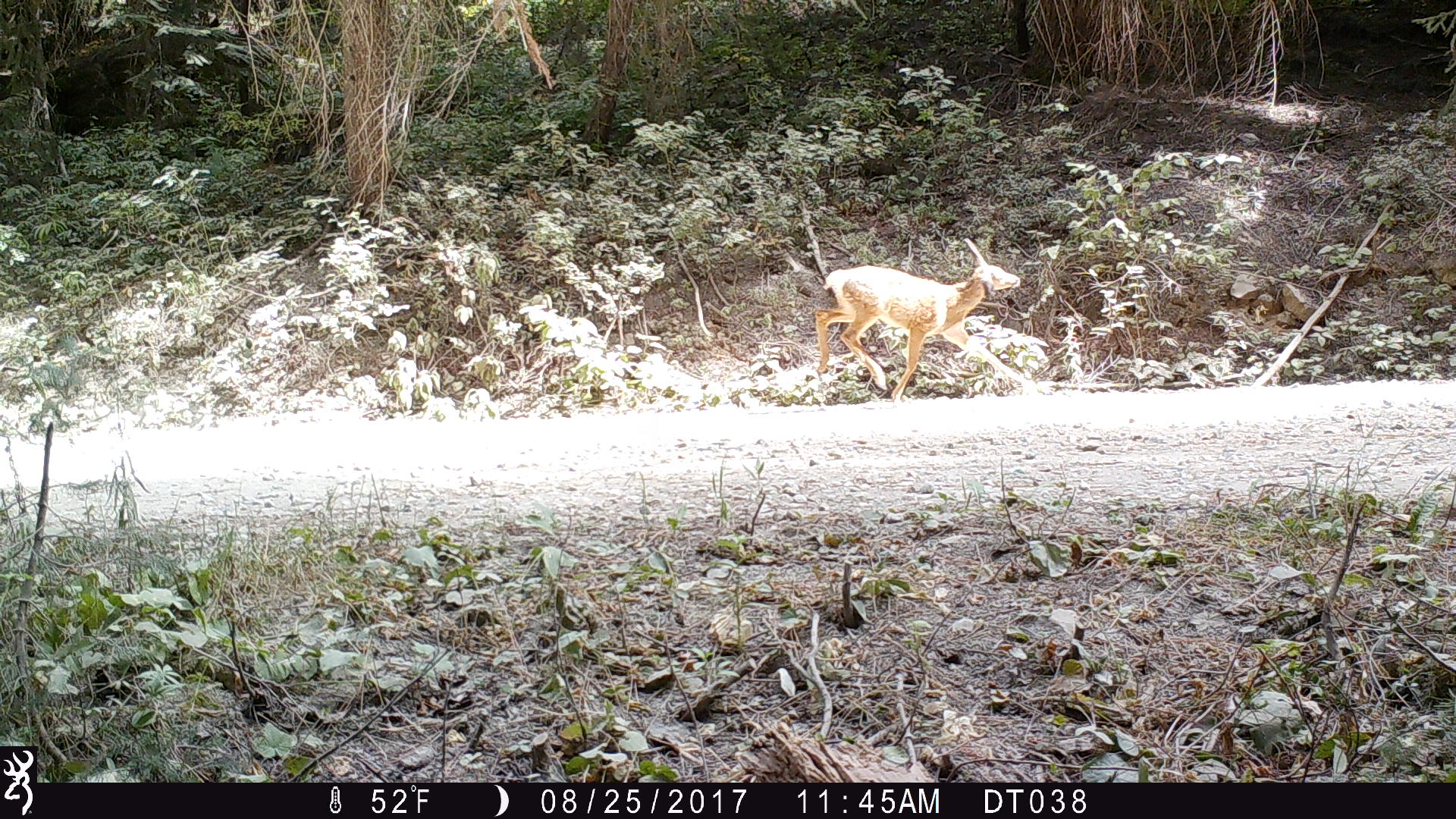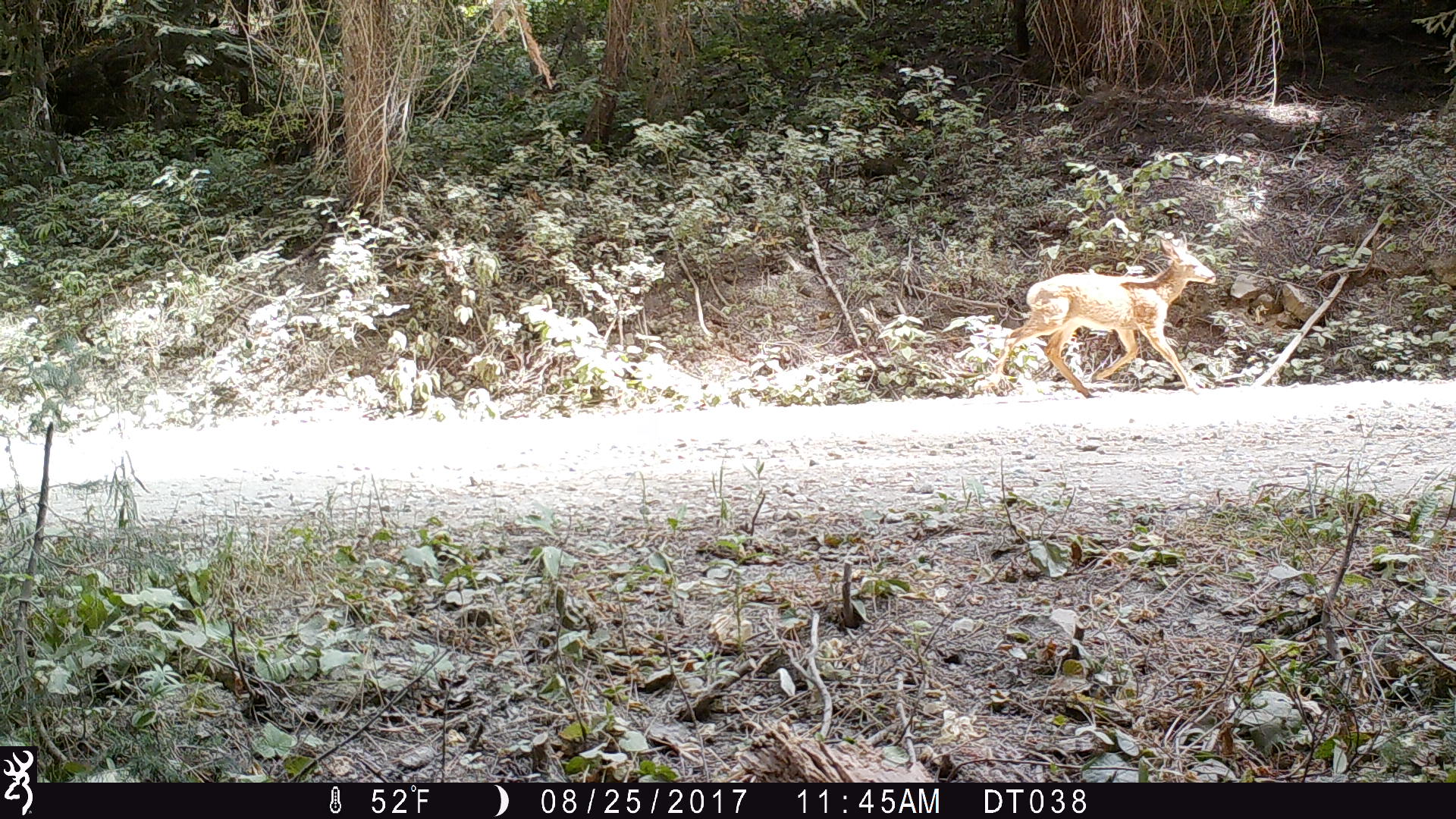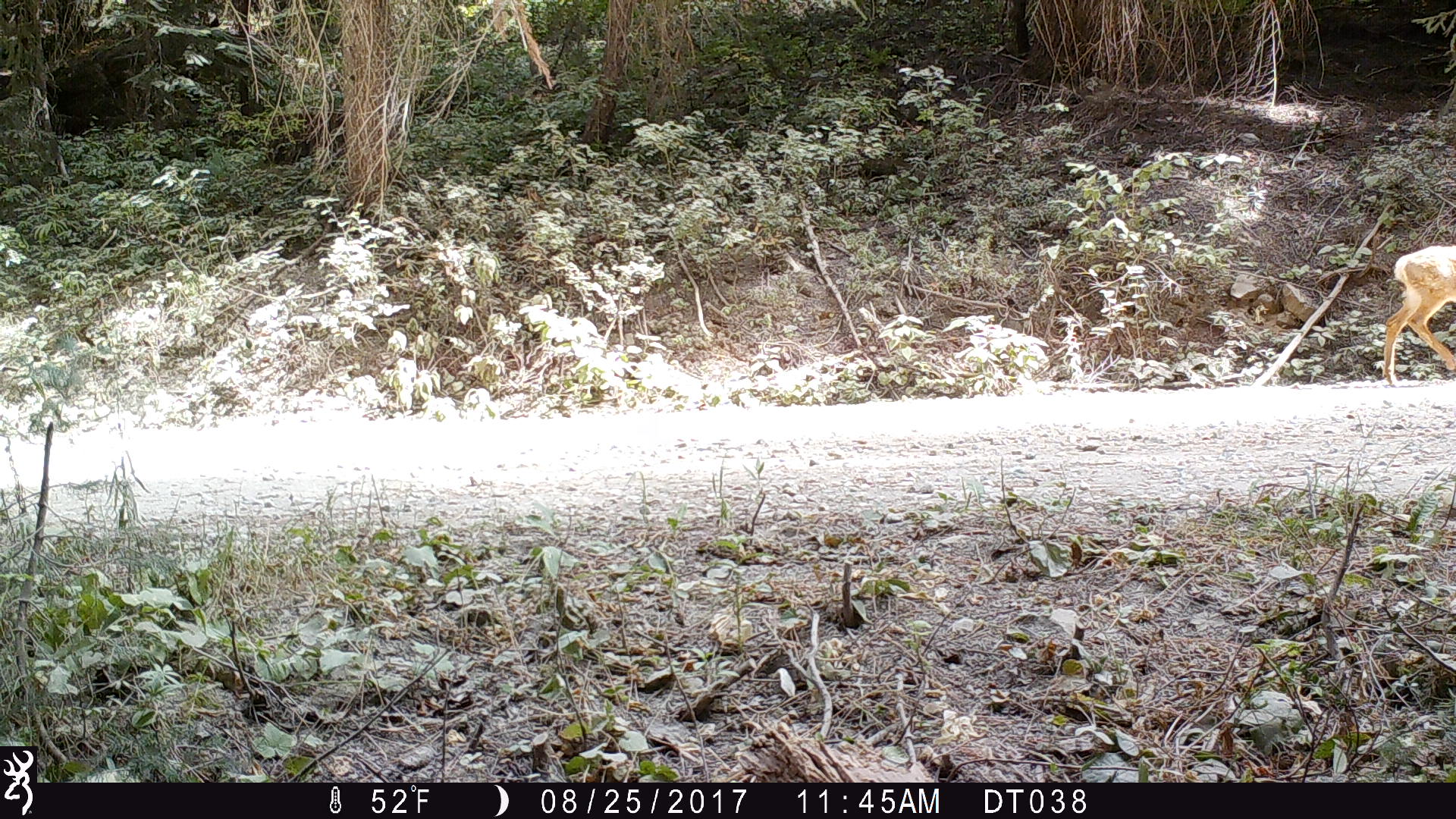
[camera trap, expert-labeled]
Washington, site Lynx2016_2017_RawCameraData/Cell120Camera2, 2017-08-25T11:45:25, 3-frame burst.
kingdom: Animalia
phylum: Chordata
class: Mammalia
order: Artiodactyla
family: Cervidae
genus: Odocoileus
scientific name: Odocoileus hemionus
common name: mule deer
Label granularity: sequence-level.